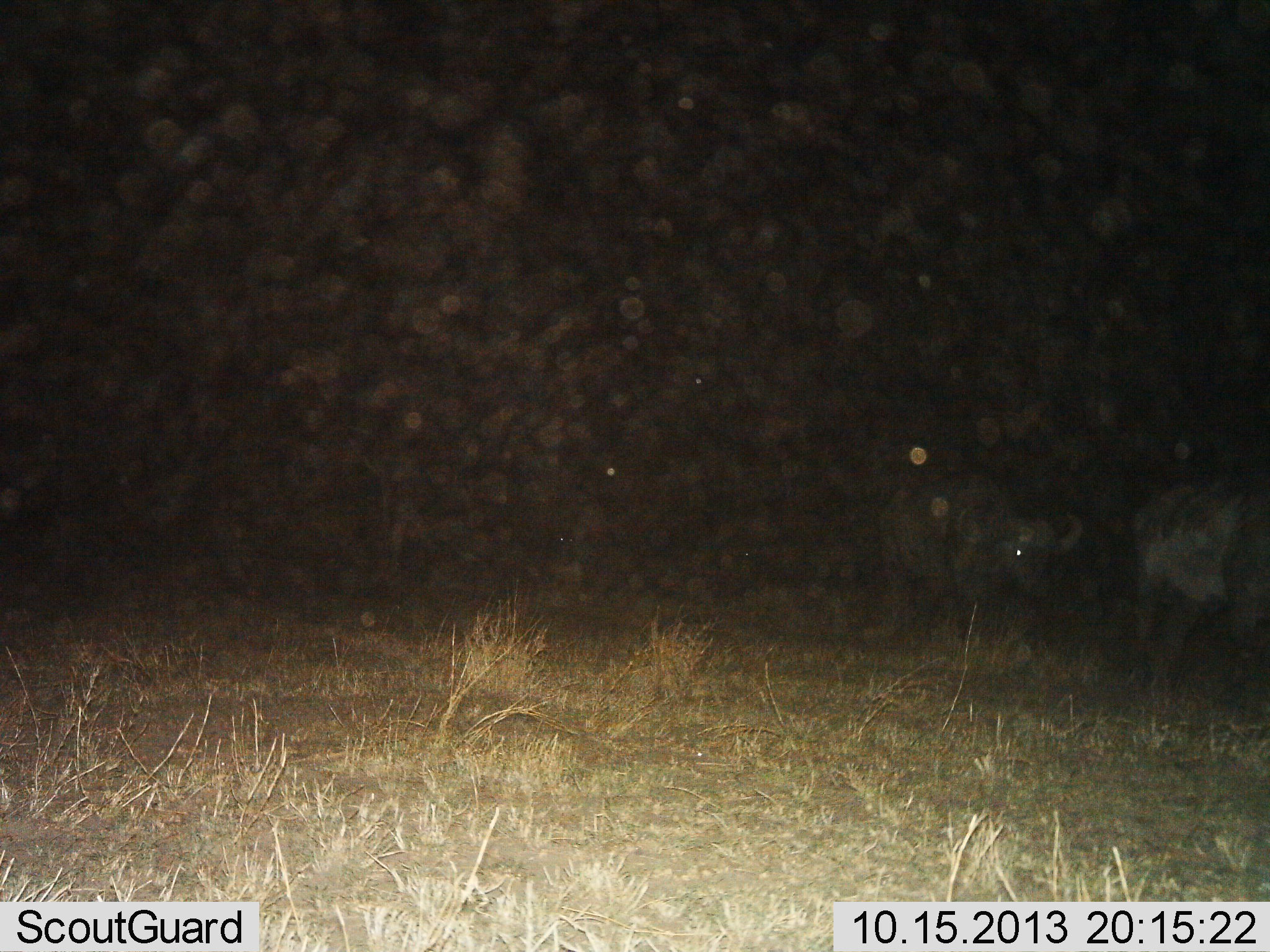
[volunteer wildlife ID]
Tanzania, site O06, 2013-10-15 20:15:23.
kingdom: Animalia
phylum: Chordata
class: Mammalia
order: Artiodactyla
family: Bovidae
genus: Syncerus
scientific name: Syncerus caffer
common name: cape buffalo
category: buffalo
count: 2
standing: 40%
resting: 0%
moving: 70%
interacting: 0%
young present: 0%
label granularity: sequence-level